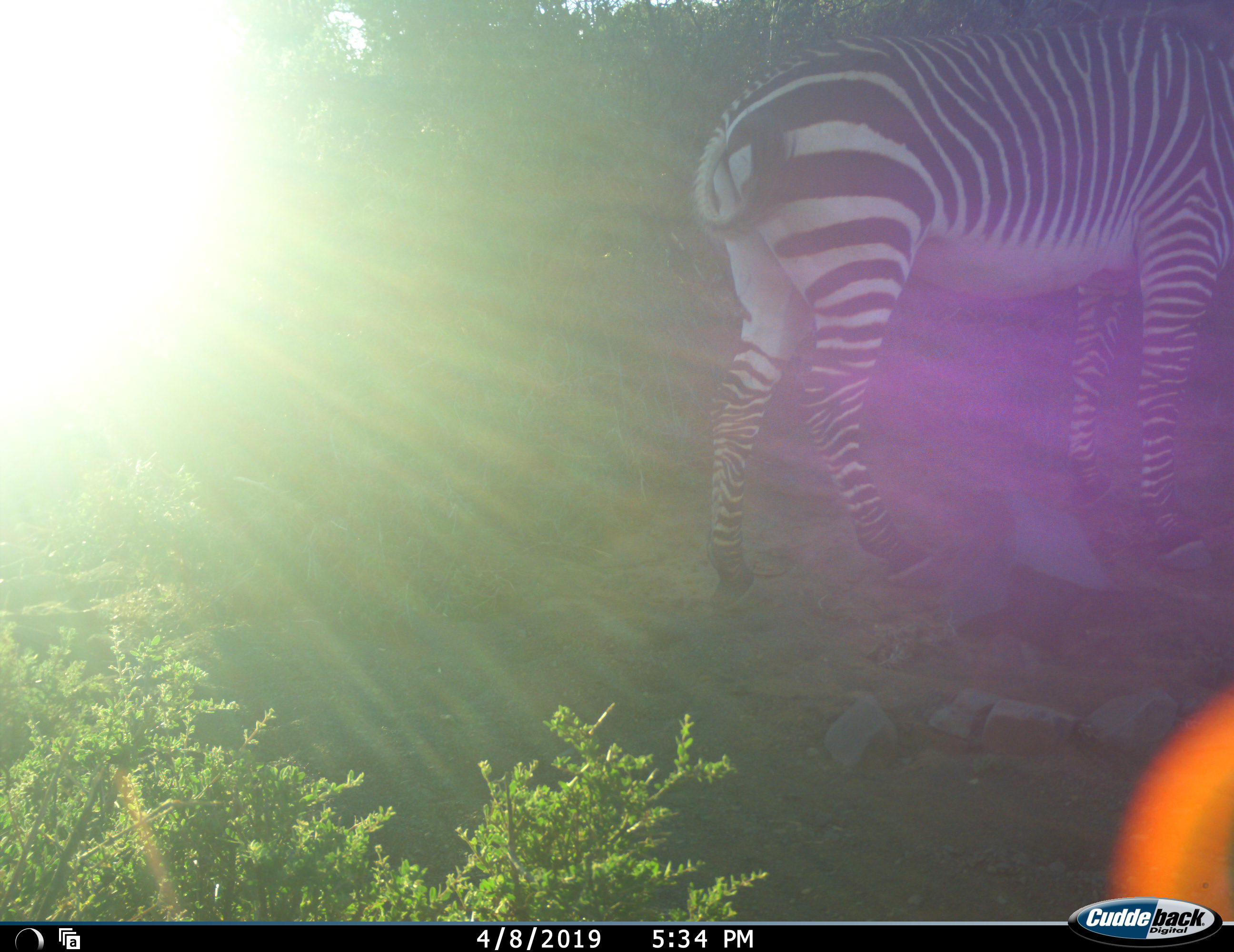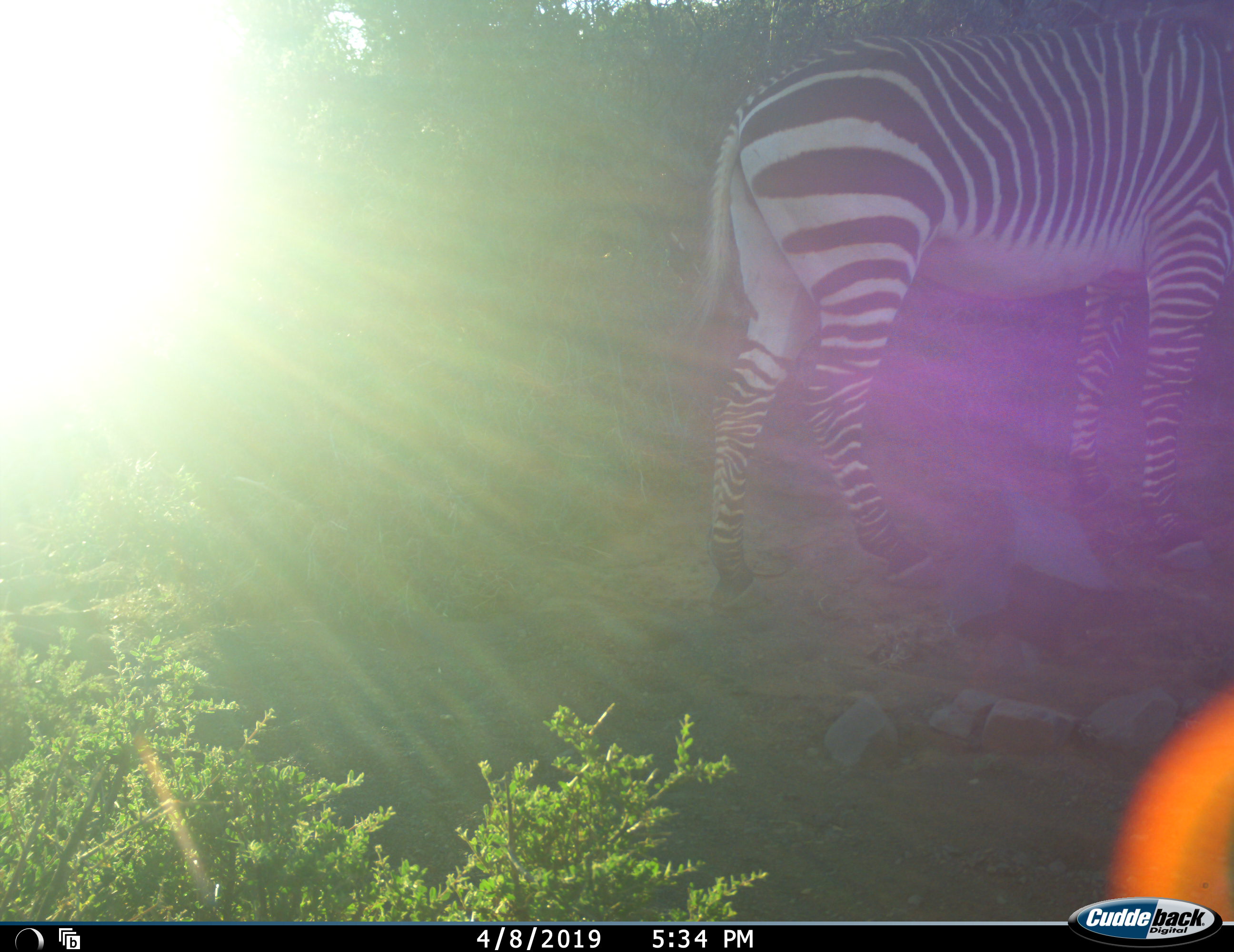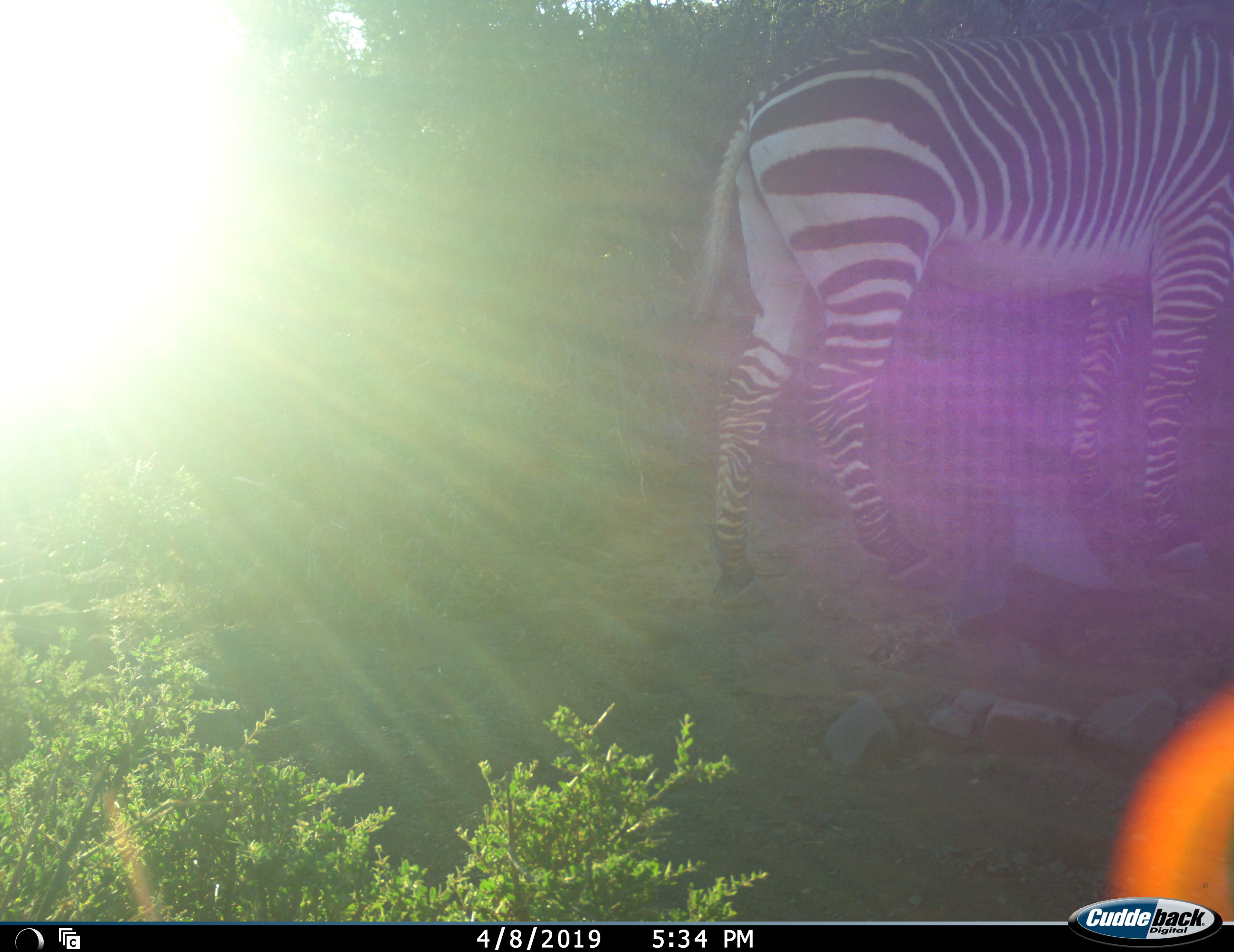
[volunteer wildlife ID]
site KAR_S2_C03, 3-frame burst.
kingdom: Animalia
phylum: Chordata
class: Mammalia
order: Perissodactyla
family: Equidae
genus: Equus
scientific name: Equus zebra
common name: mountain zebra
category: zebramountain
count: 1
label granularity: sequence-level